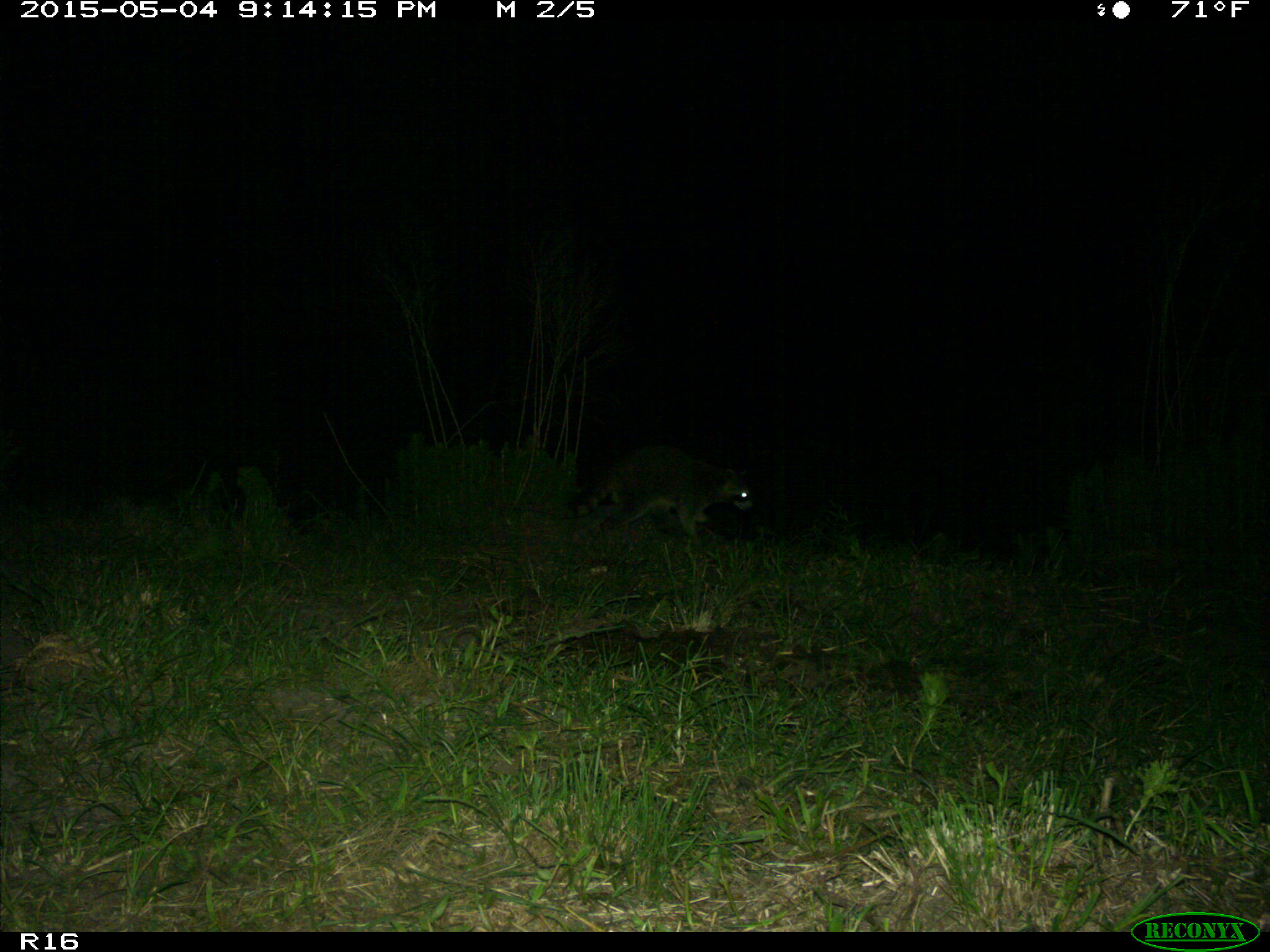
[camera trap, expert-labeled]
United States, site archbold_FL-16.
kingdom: Animalia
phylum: Chordata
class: Mammalia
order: Carnivora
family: Procyonidae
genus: Procyon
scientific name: Procyon lotor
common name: common raccoon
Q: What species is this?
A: Procyon lotor (common raccoon).